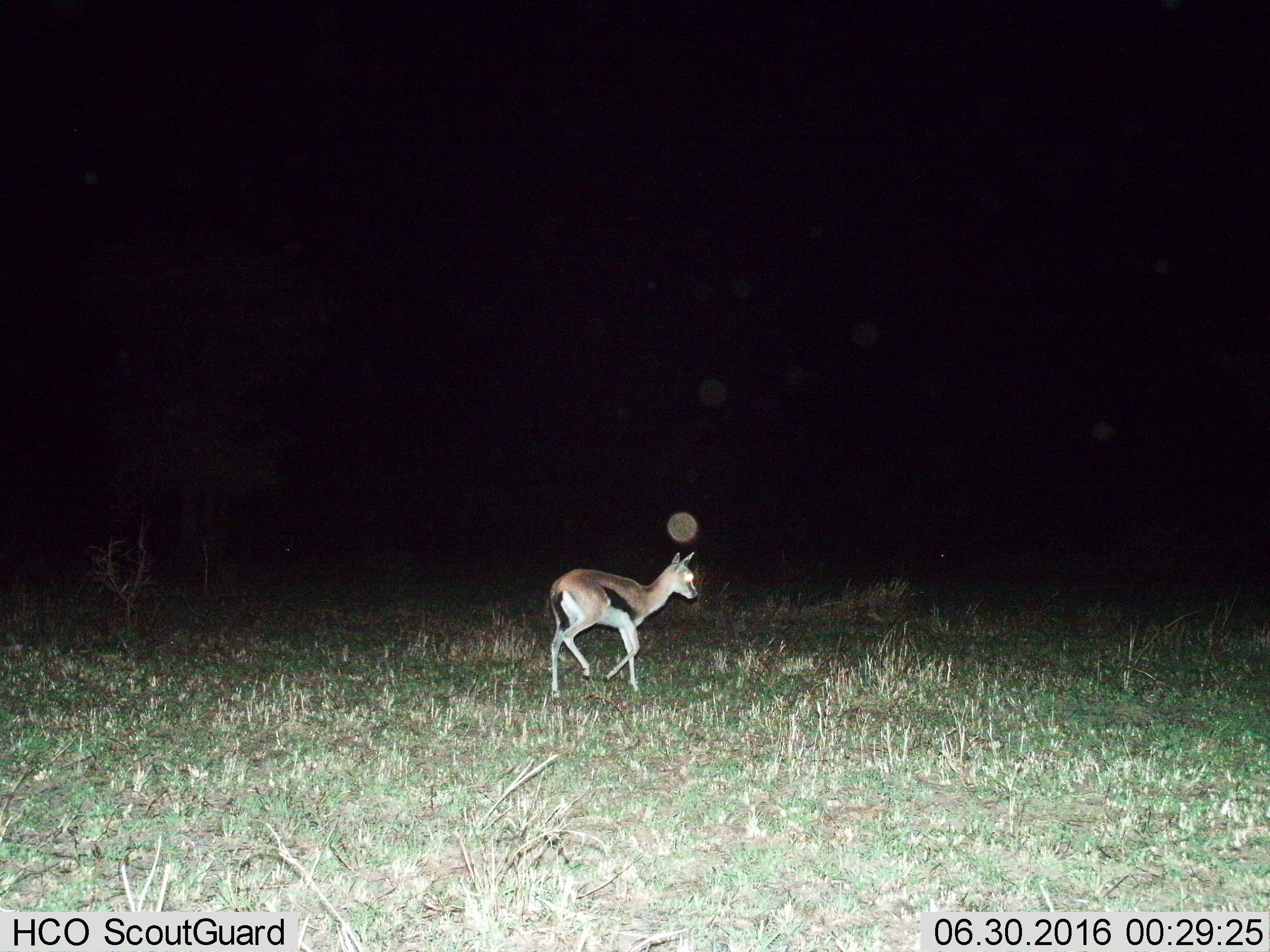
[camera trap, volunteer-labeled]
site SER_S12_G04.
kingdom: Animalia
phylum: Chordata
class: Mammalia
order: Artiodactyla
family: Bovidae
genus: Eudorcas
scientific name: Eudorcas thomsonii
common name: thomson's gazelle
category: gazellethomsons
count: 1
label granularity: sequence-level